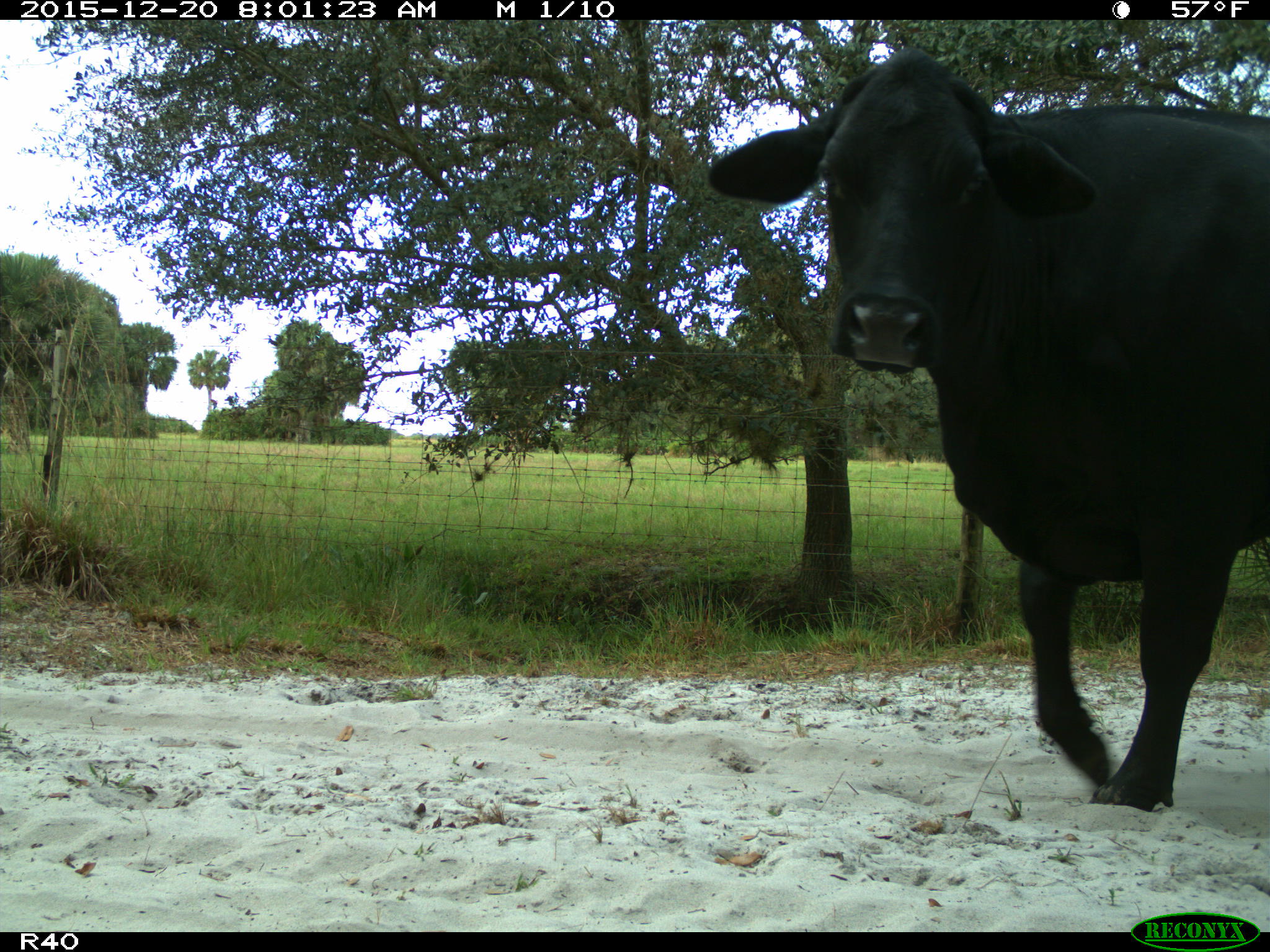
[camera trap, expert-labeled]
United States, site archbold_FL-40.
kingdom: Animalia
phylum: Chordata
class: Mammalia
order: Artiodactyla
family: Bovidae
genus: Bos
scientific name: Bos taurus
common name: domestic cow